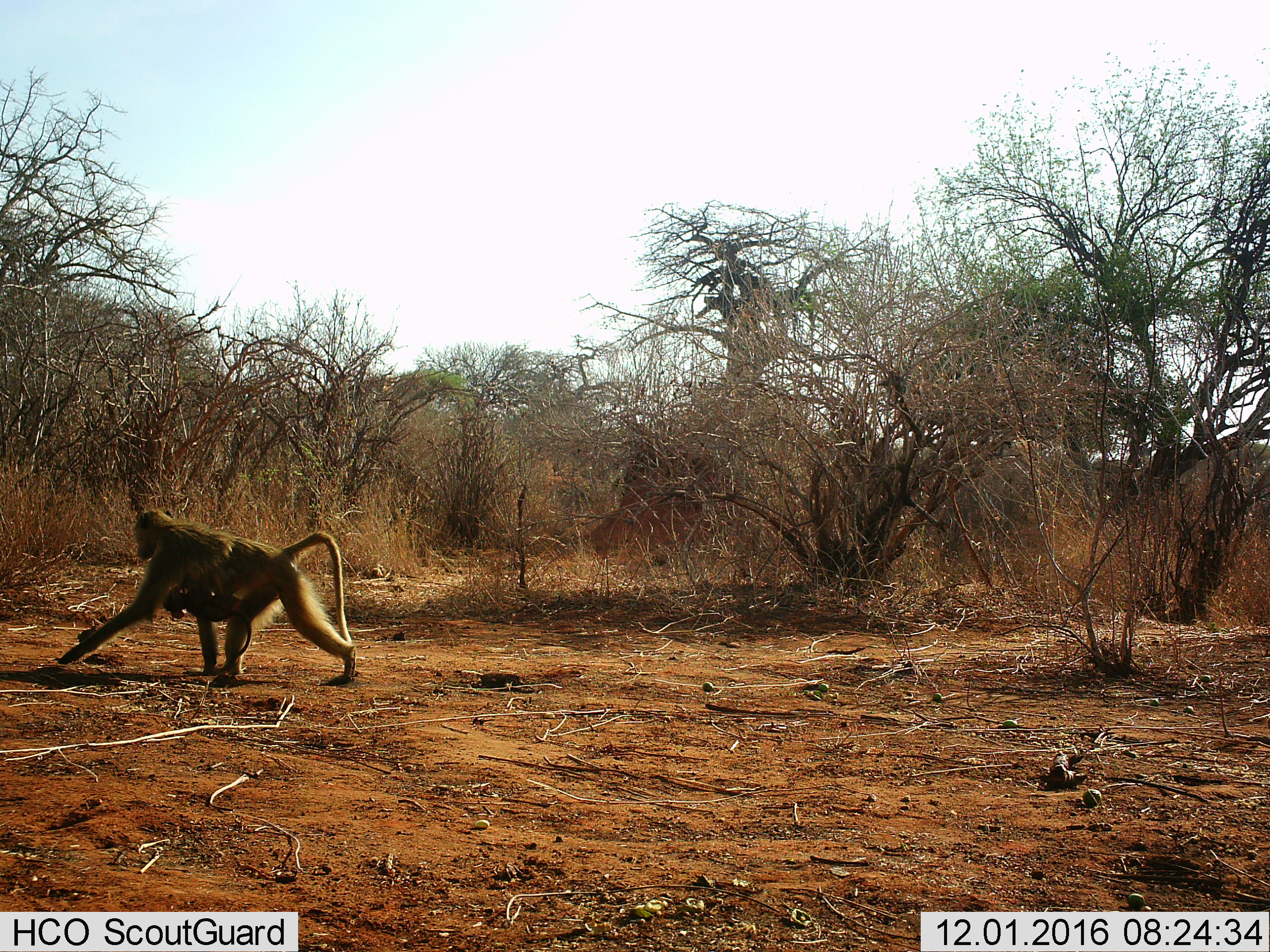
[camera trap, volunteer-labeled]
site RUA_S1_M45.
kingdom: Animalia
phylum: Chordata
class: Mammalia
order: Primates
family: Cercopithecidae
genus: Papio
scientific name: Papio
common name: baboon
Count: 2.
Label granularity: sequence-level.